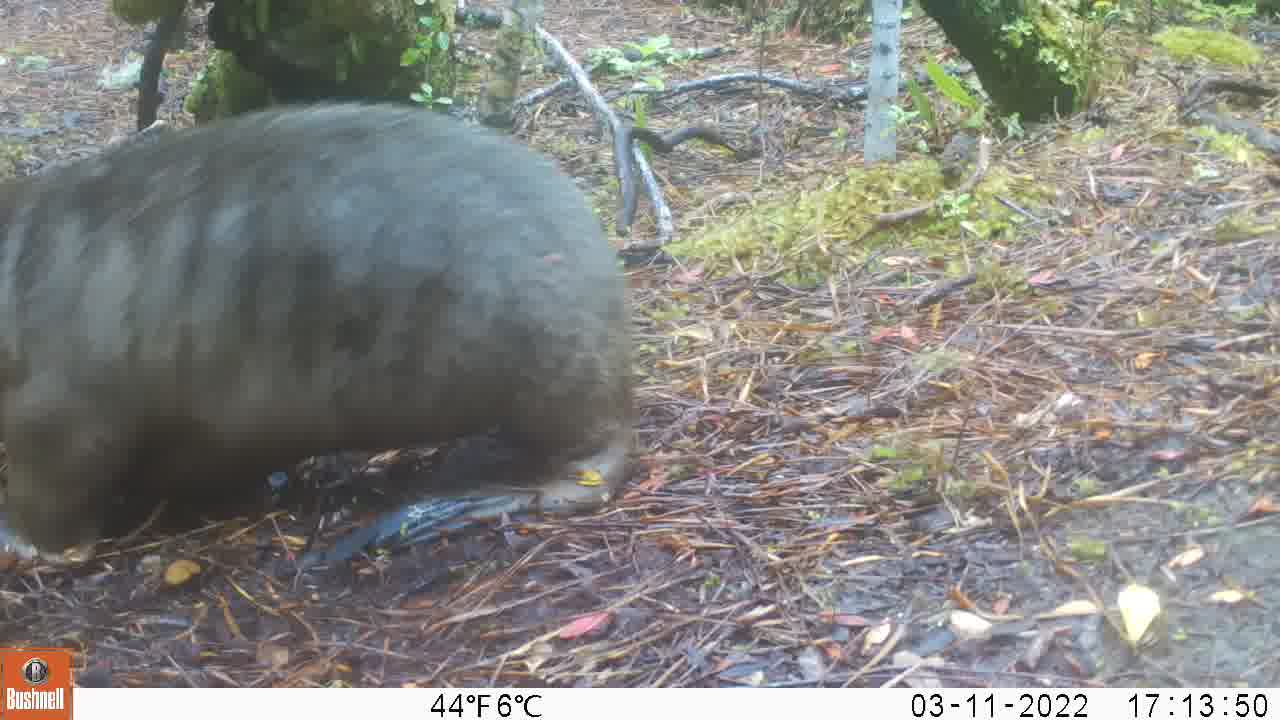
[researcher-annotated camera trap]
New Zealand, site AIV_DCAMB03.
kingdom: Animalia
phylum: Chordata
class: Mammalia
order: Carnivora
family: Otariidae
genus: Phocarctos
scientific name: Phocarctos hookeri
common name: new zealand sea lion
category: sealion